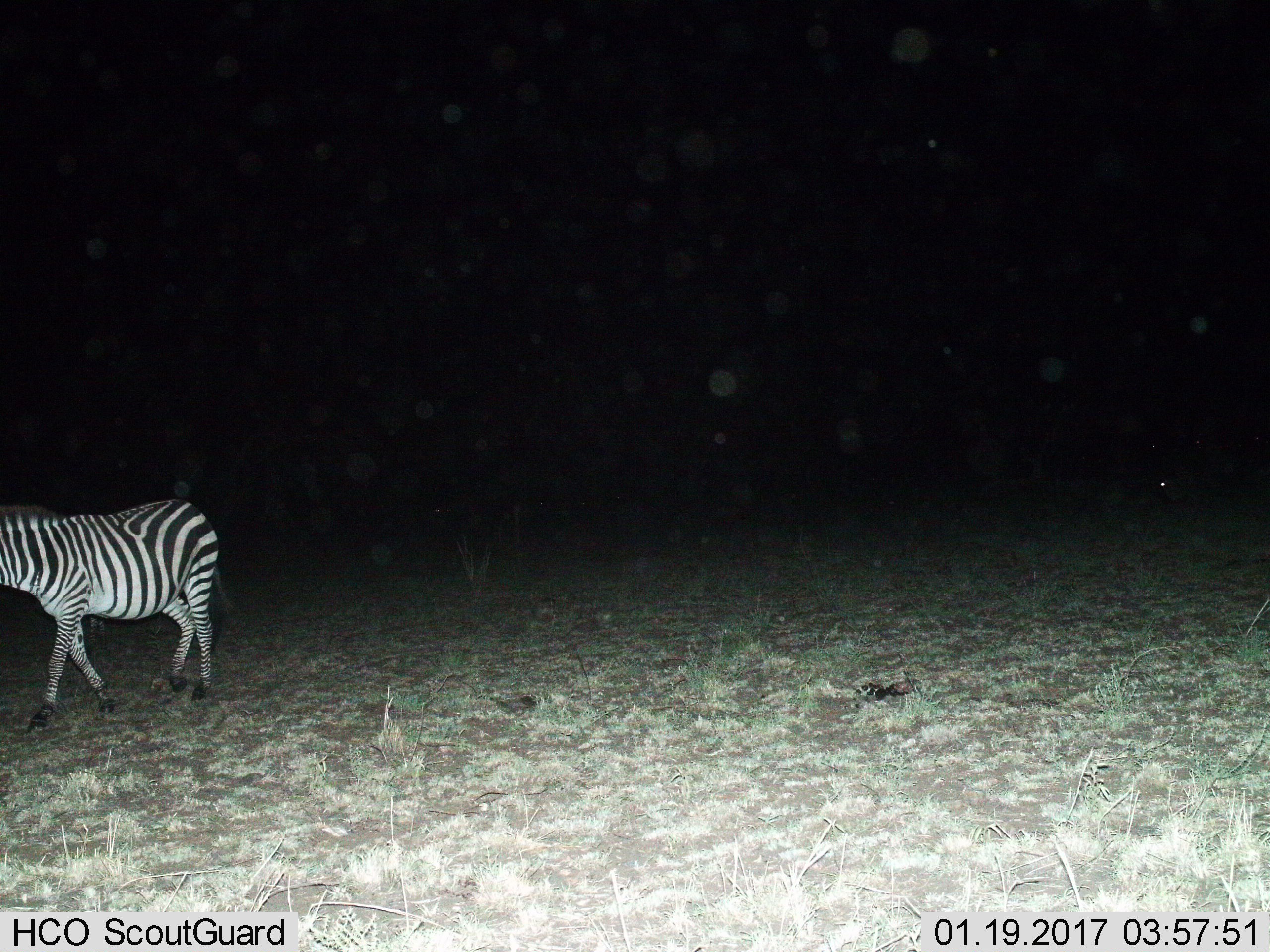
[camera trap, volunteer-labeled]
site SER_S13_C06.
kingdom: Animalia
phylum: Chordata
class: Mammalia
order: Perissodactyla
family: Equidae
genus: Equus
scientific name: Equus quagga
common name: plains zebra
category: zebraplains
Zebraplains (plains zebra) (Equus quagga), count 1. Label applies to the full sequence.